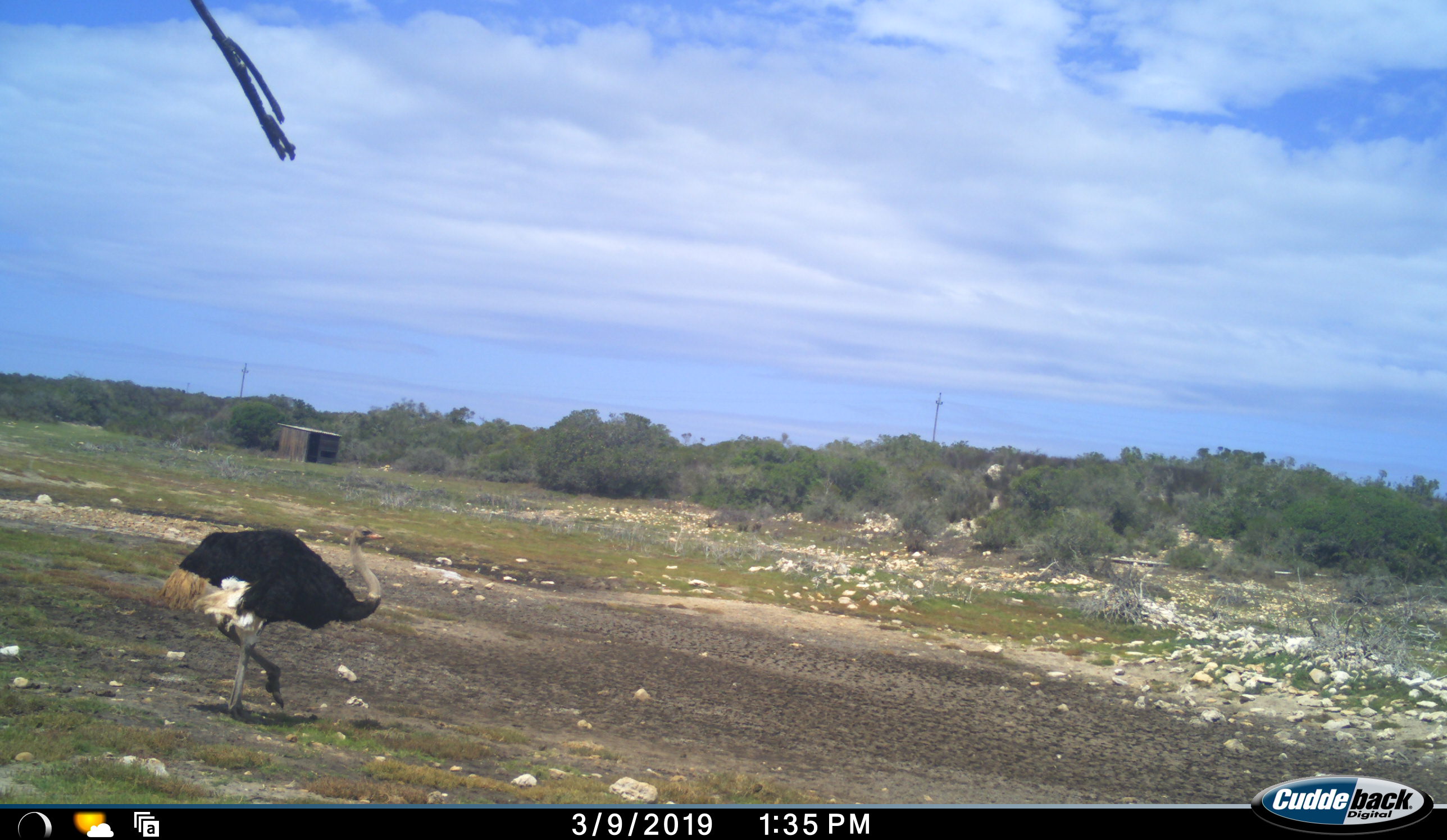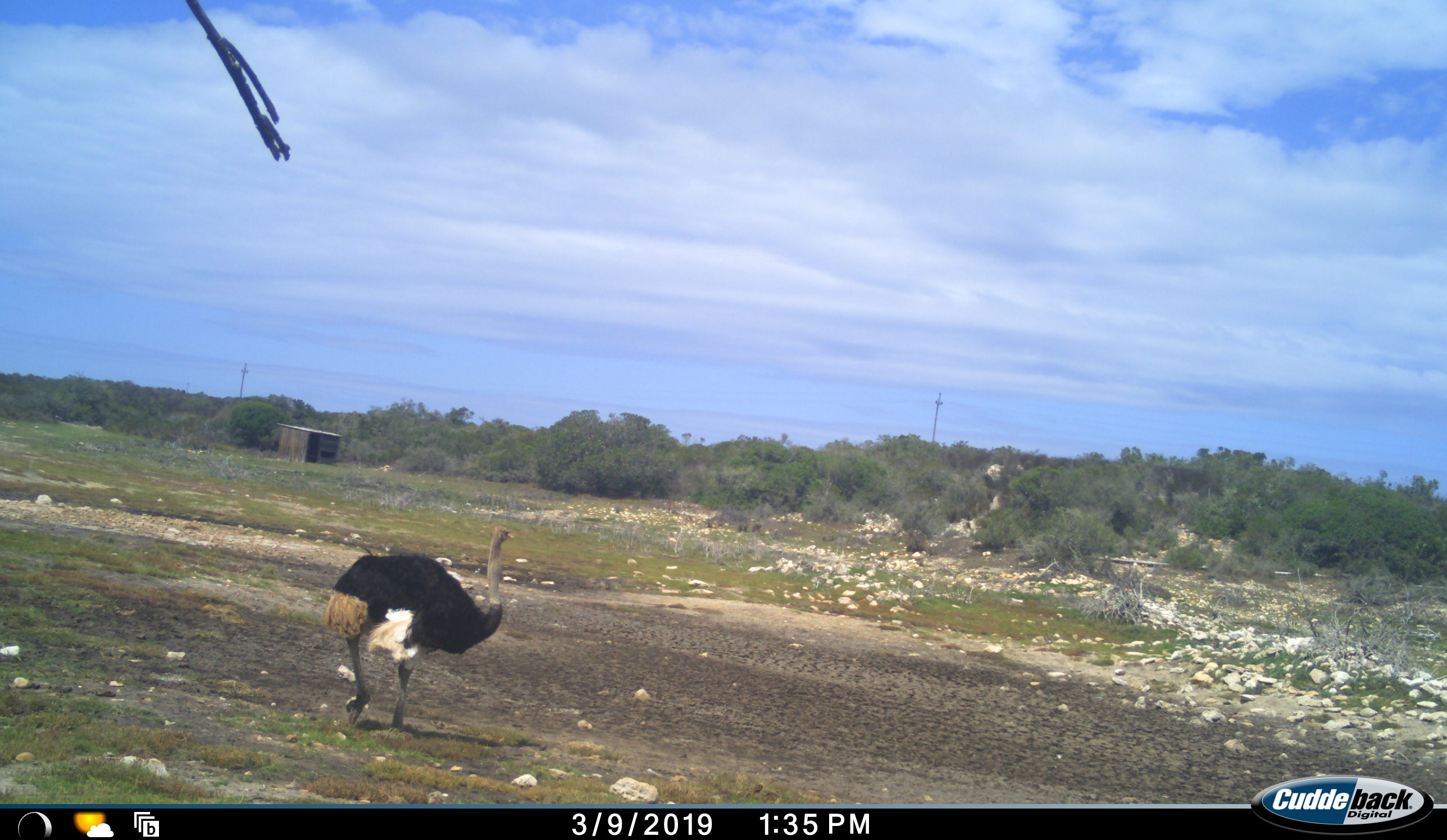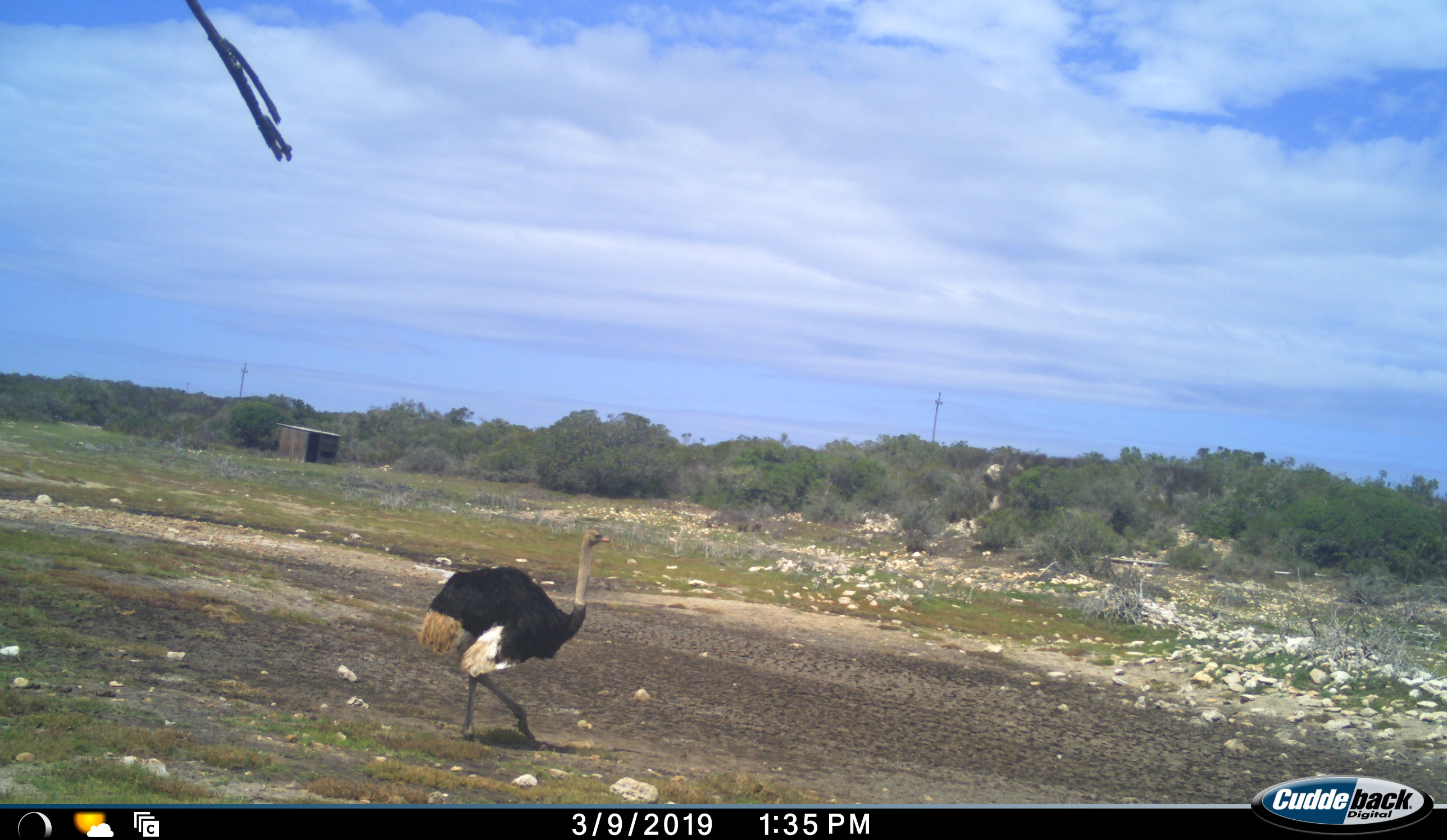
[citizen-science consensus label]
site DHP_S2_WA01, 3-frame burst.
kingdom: Animalia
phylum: Chordata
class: Aves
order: Struthioniformes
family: Struthionidae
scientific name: Struthionidae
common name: ostrich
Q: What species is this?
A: Ostrich (Struthionidae).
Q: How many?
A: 1.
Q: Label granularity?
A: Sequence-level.